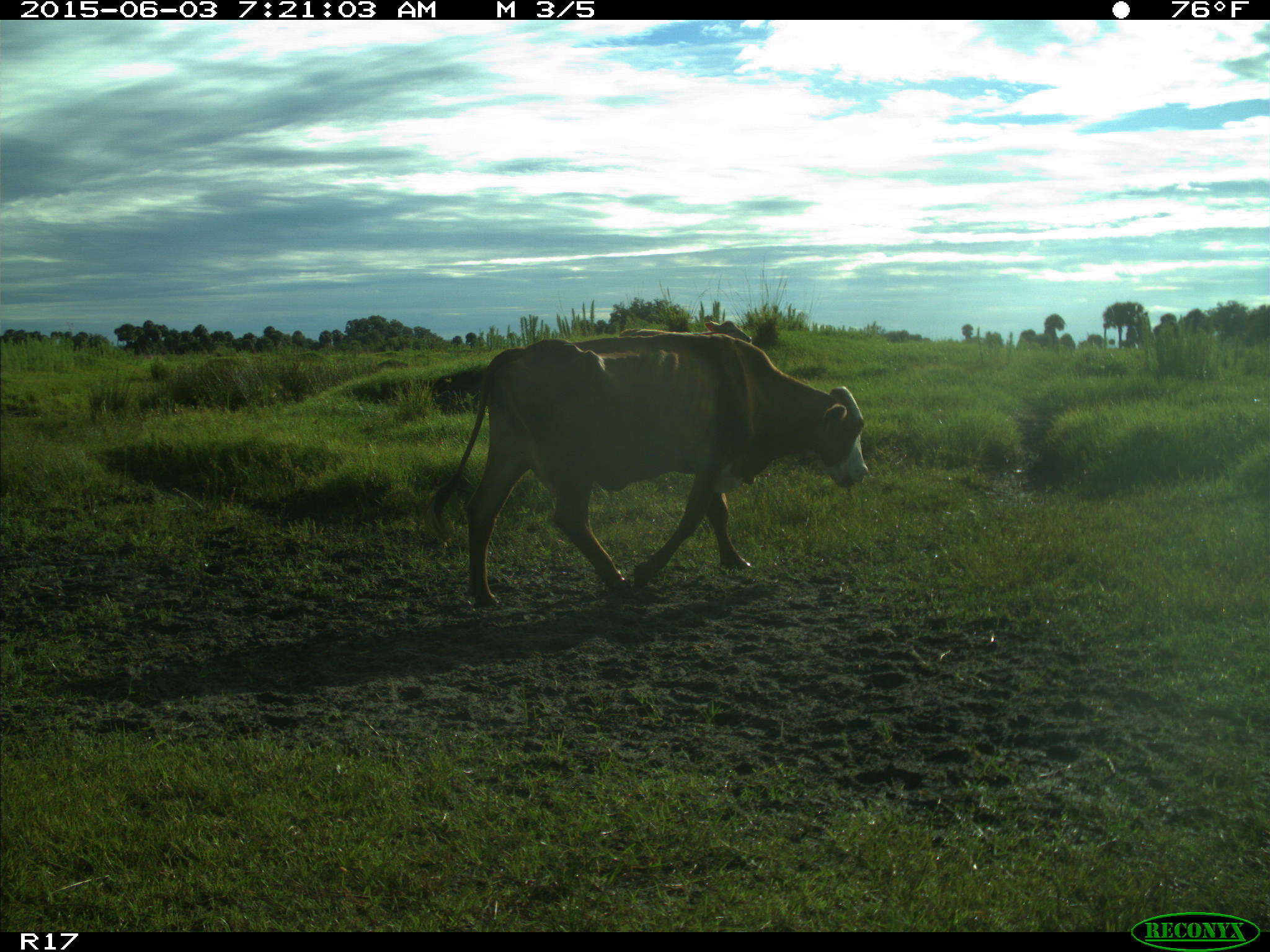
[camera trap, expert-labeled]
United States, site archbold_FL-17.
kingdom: Animalia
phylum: Chordata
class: Mammalia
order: Artiodactyla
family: Bovidae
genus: Bos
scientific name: Bos taurus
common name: domestic cow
Bos taurus (domestic cow).